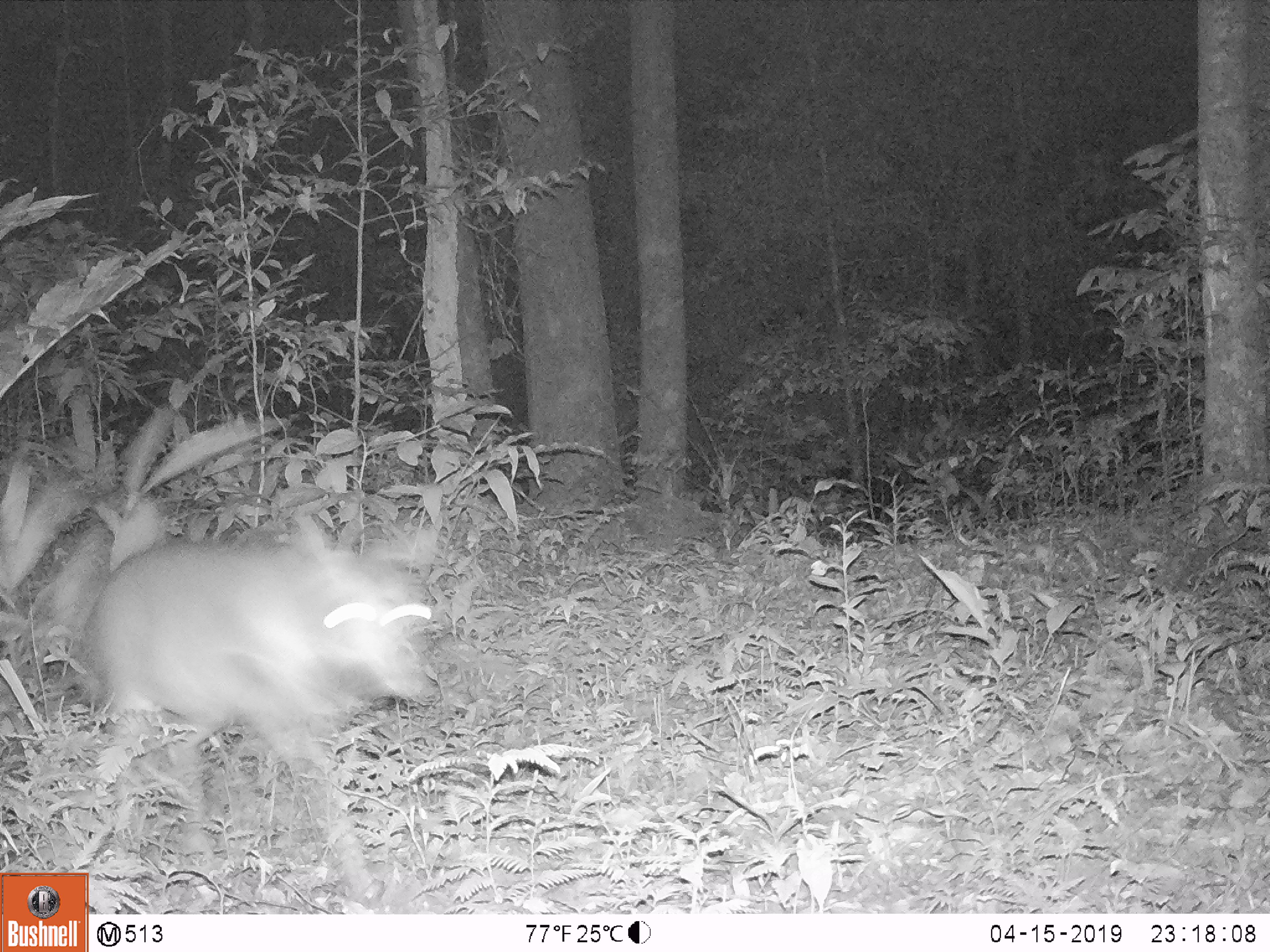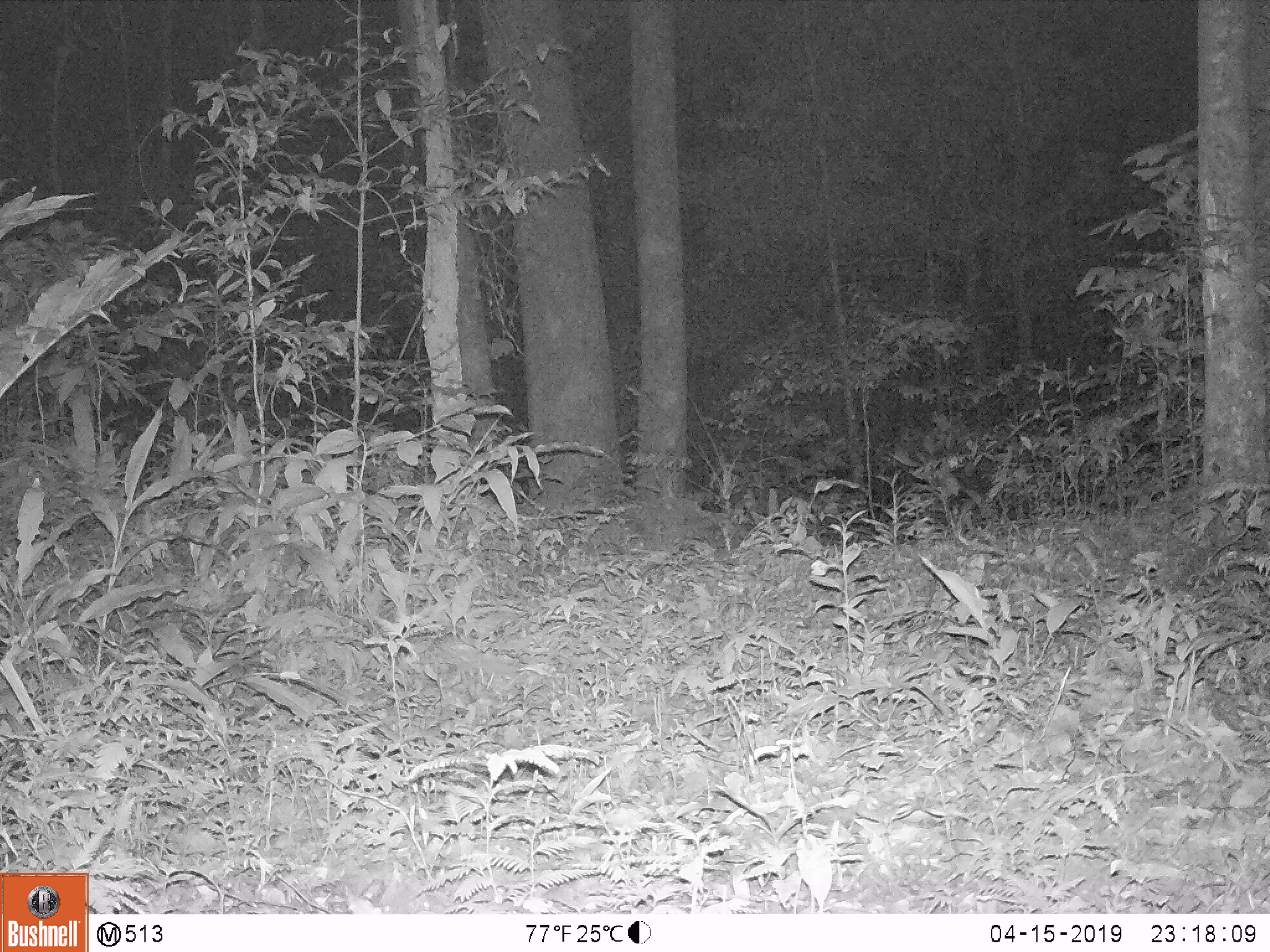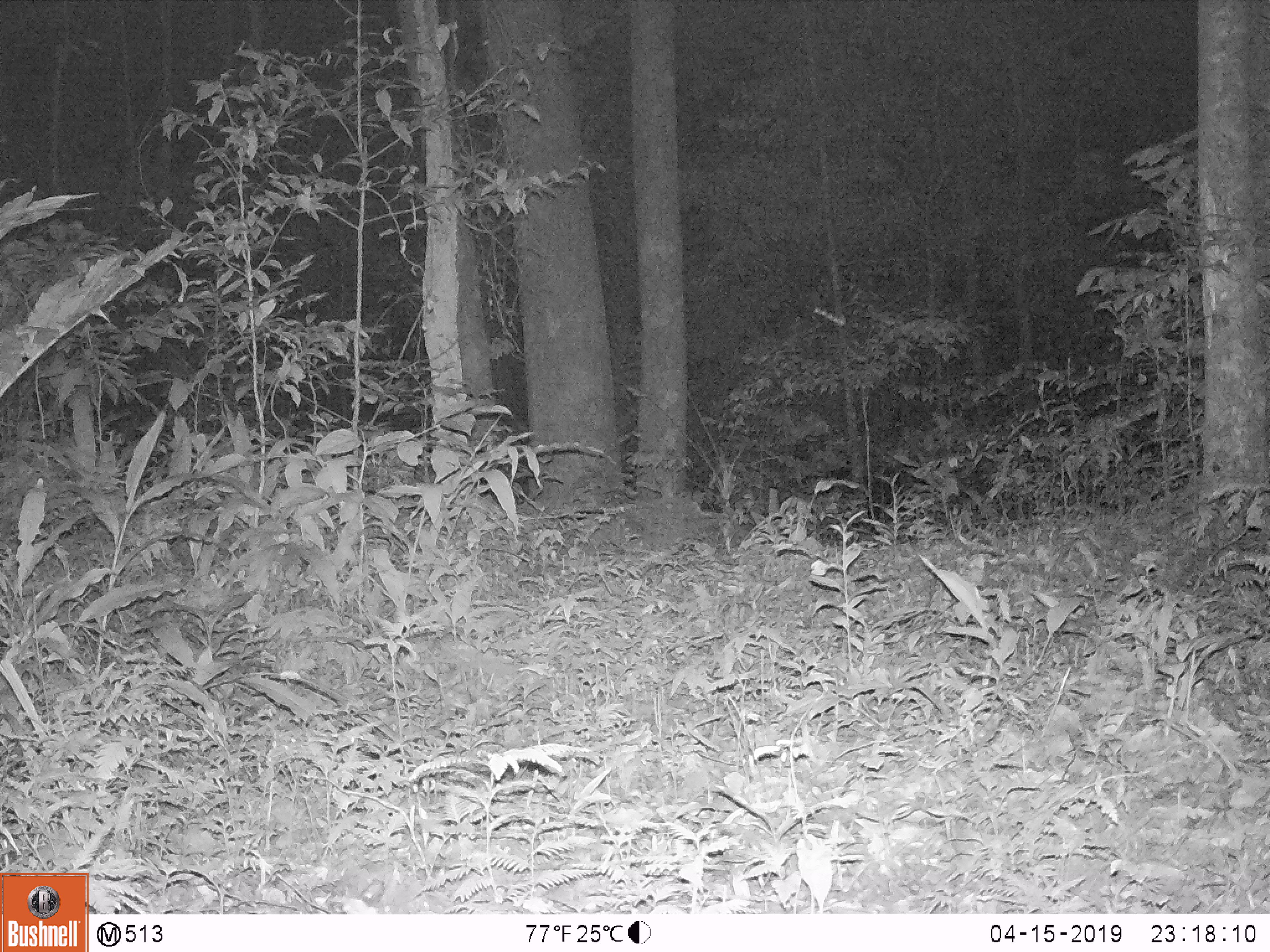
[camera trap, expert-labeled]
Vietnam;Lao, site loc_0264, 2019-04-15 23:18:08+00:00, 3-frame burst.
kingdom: Animalia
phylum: Chordata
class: Mammalia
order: Artiodactyla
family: Cervidae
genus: Muntiacus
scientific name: Muntiacus vuquangensis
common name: large-antlered muntjac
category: large antlered muntjac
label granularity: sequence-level